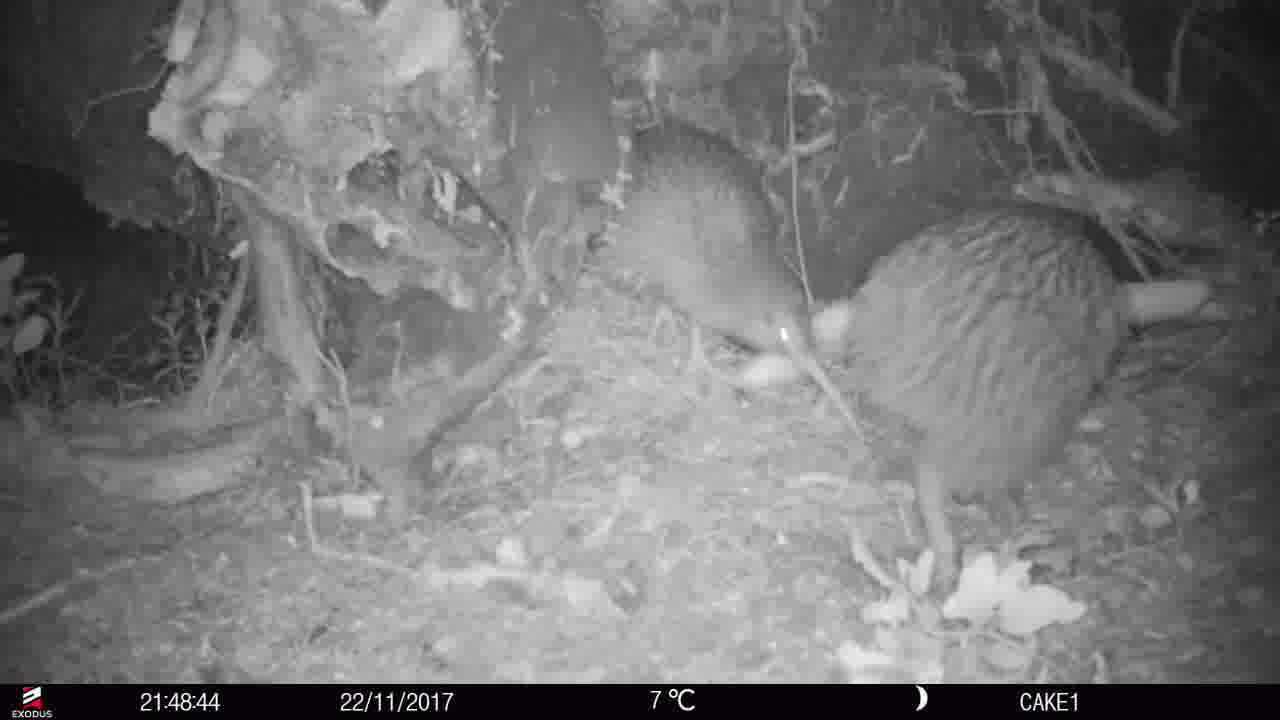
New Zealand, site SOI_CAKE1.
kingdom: Animalia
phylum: Chordata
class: Aves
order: Apterygiformes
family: Apterygidae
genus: Apteryx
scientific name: Apteryx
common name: kiwi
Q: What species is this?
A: Kiwi (Apteryx).